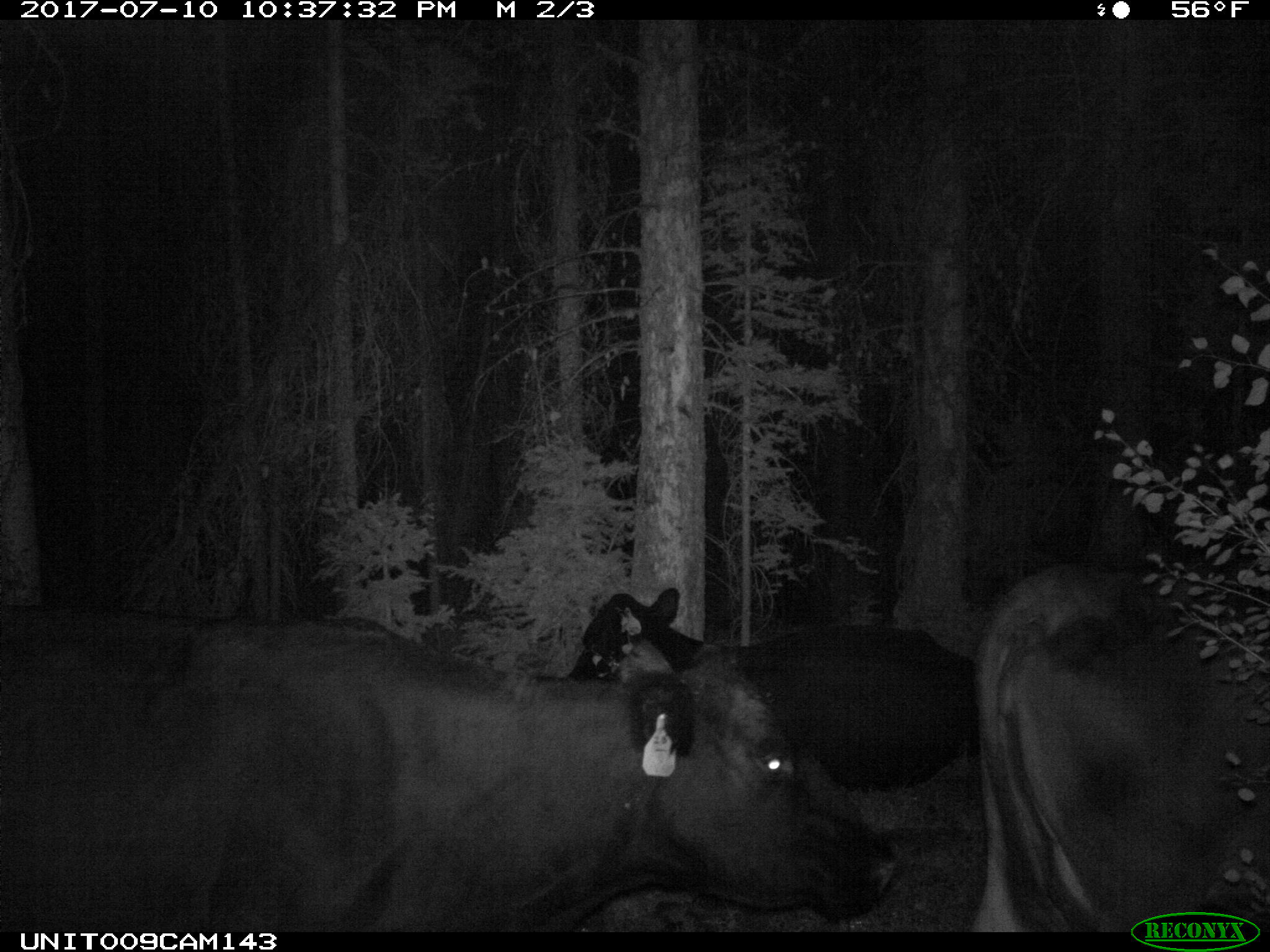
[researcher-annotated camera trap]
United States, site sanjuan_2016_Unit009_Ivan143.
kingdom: Animalia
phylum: Chordata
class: Mammalia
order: Artiodactyla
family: Bovidae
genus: Bos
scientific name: Bos taurus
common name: domestic cow